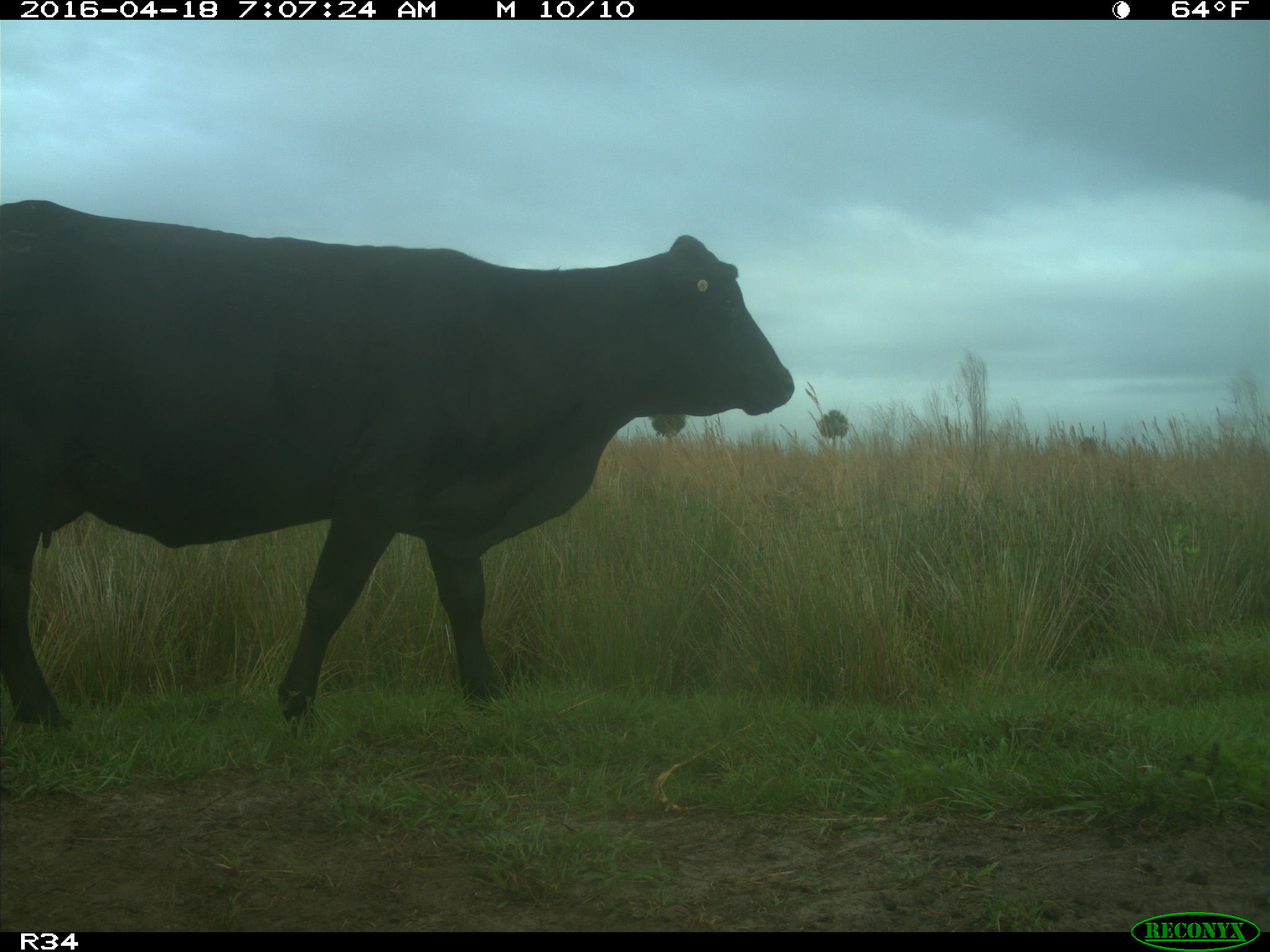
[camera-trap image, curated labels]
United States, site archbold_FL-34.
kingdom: Animalia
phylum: Chordata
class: Mammalia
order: Artiodactyla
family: Bovidae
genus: Bos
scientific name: Bos taurus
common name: domestic cow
Bos taurus (domestic cow).